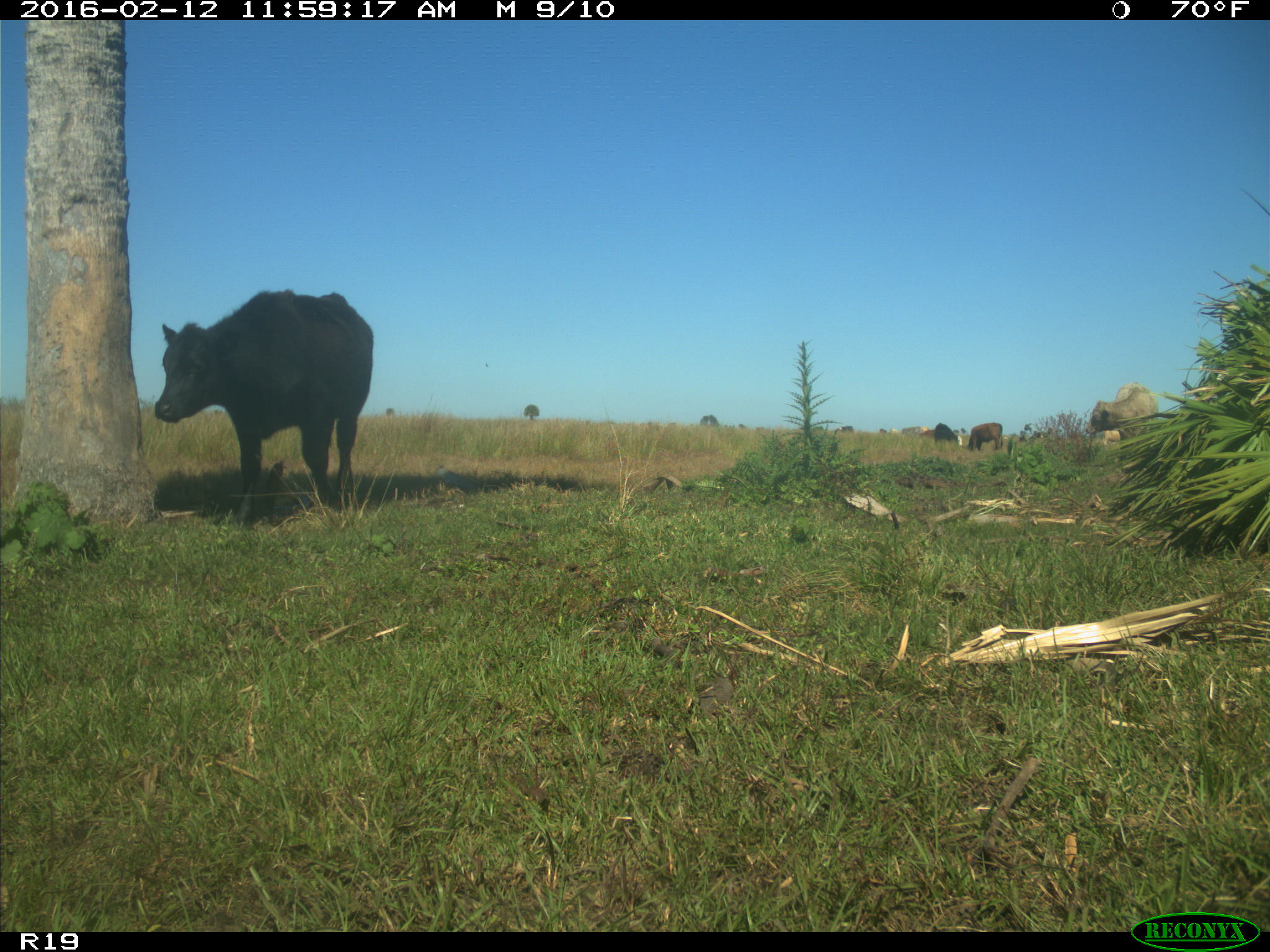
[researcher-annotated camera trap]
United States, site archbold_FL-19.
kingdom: Animalia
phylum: Chordata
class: Mammalia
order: Artiodactyla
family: Bovidae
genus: Bos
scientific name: Bos taurus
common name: domestic cow